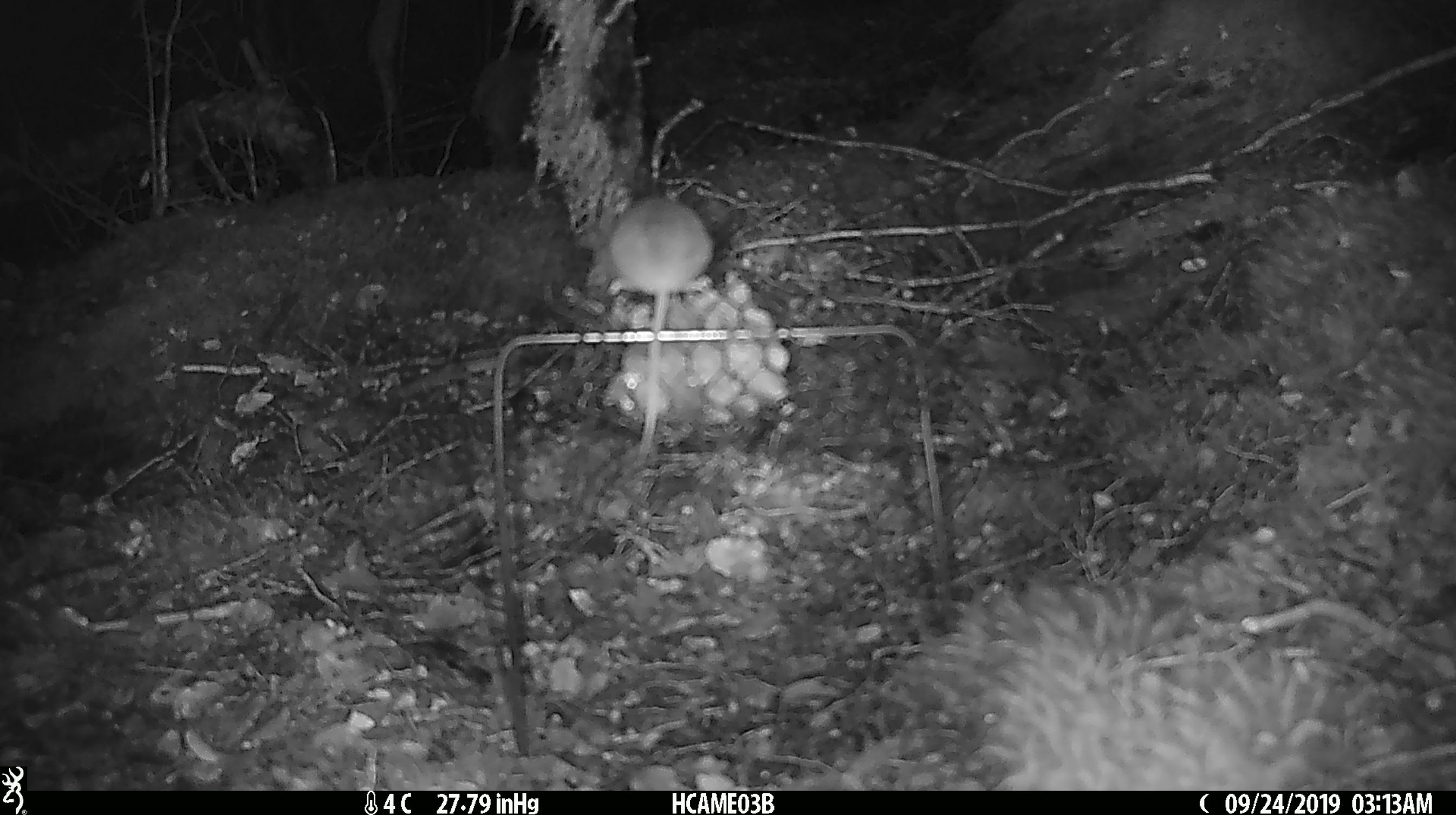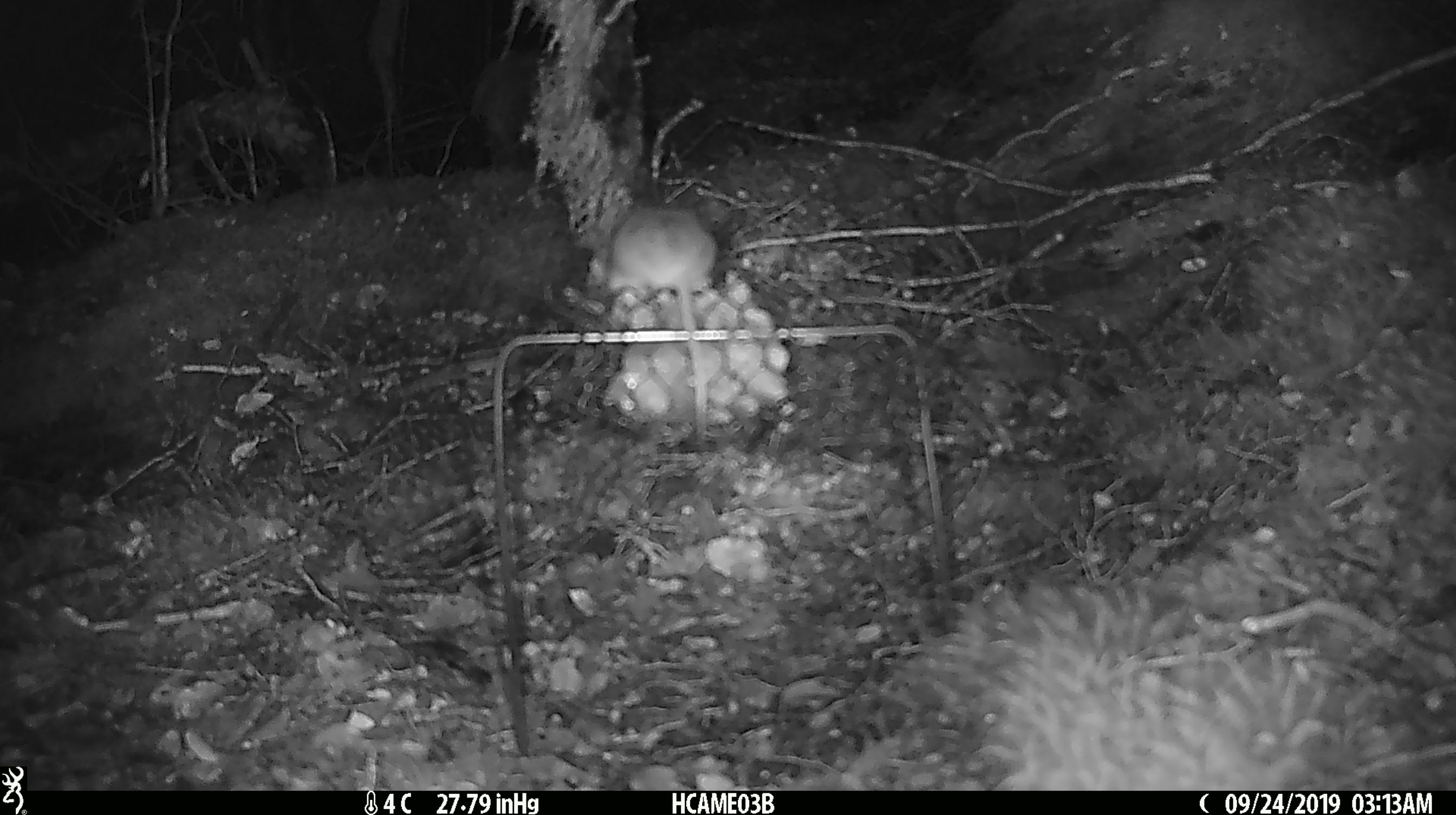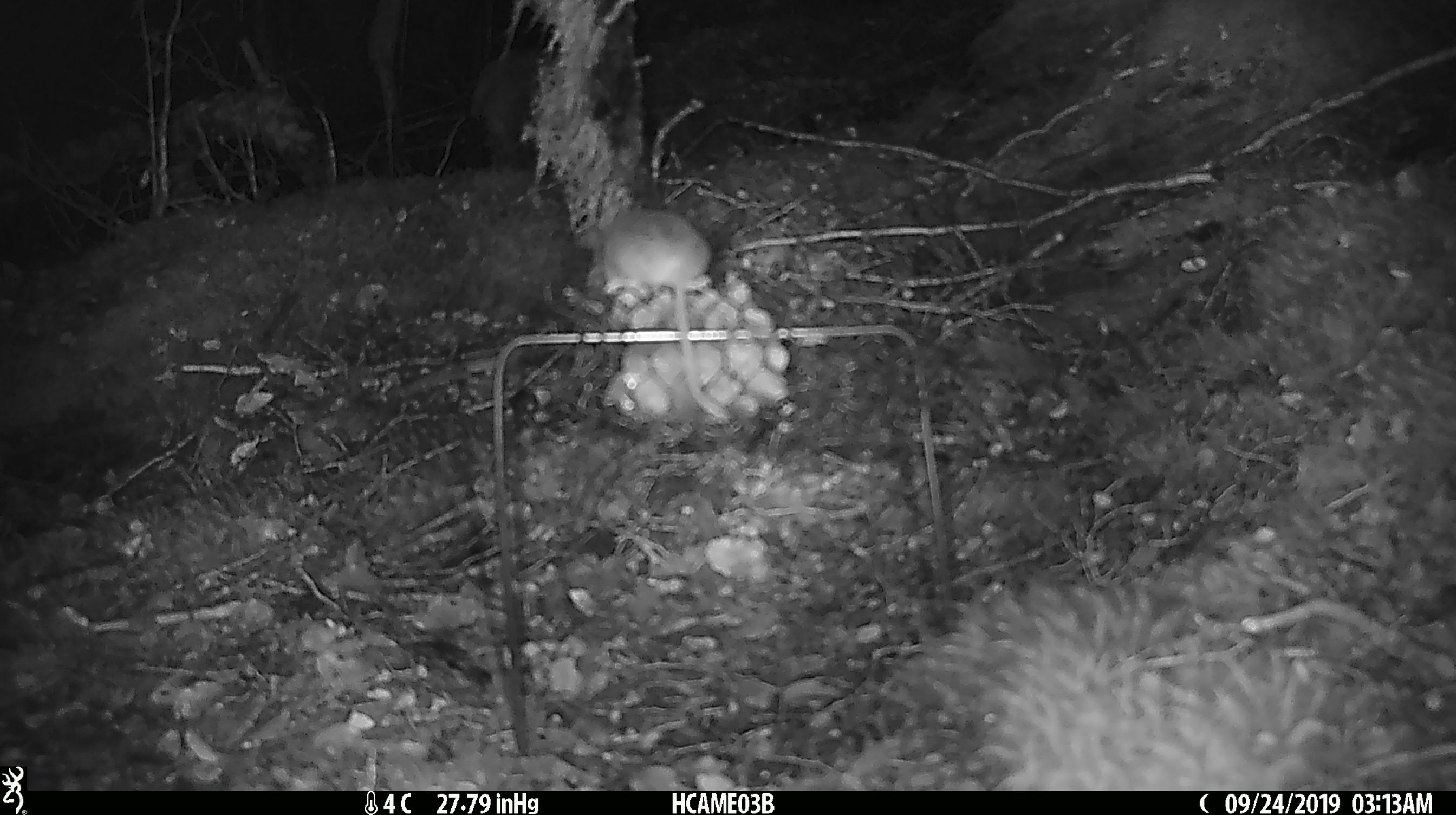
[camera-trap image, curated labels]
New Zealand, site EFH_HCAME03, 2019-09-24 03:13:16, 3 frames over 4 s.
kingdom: Animalia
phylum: Chordata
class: Mammalia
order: Rodentia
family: Muridae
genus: Mus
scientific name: Mus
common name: mouse